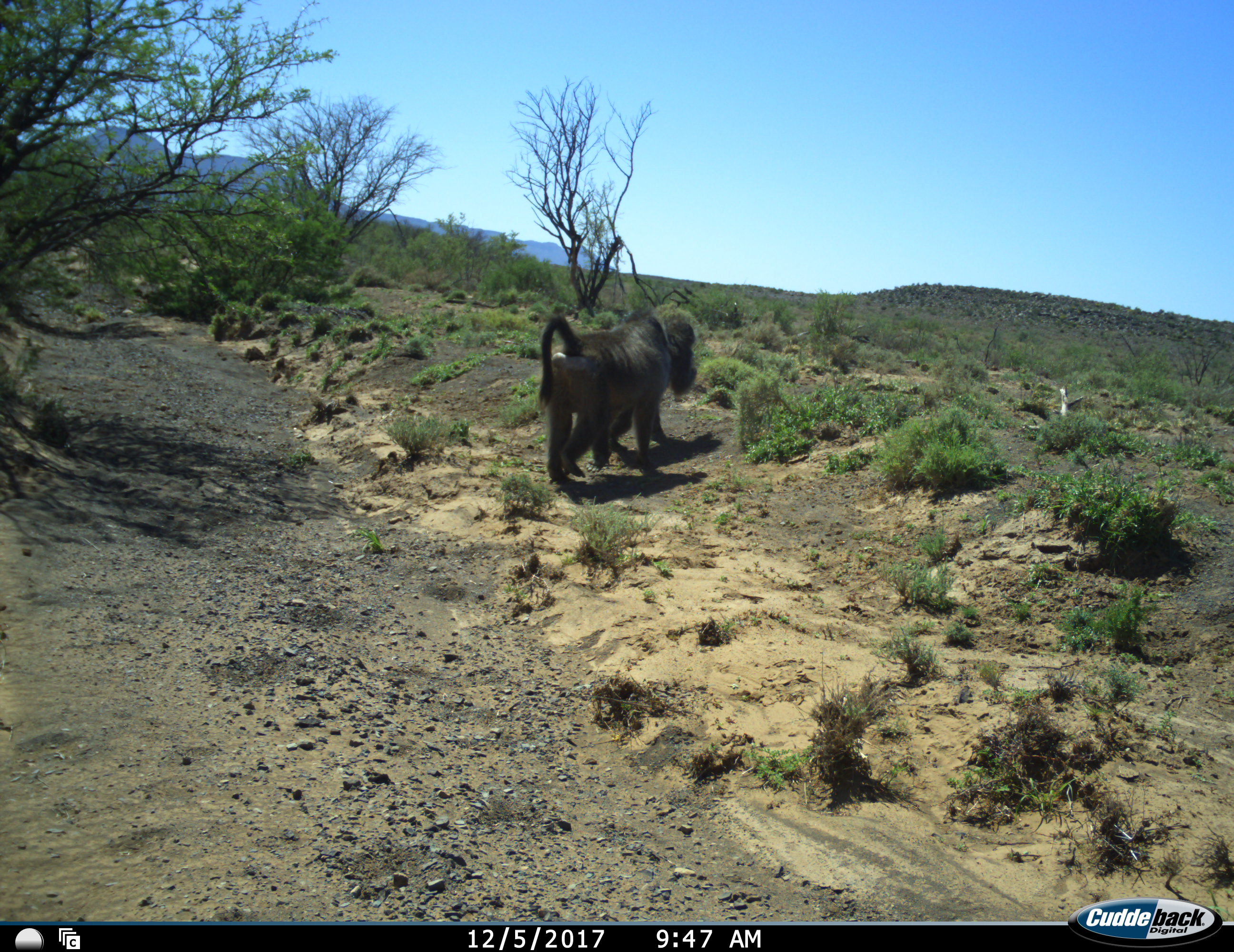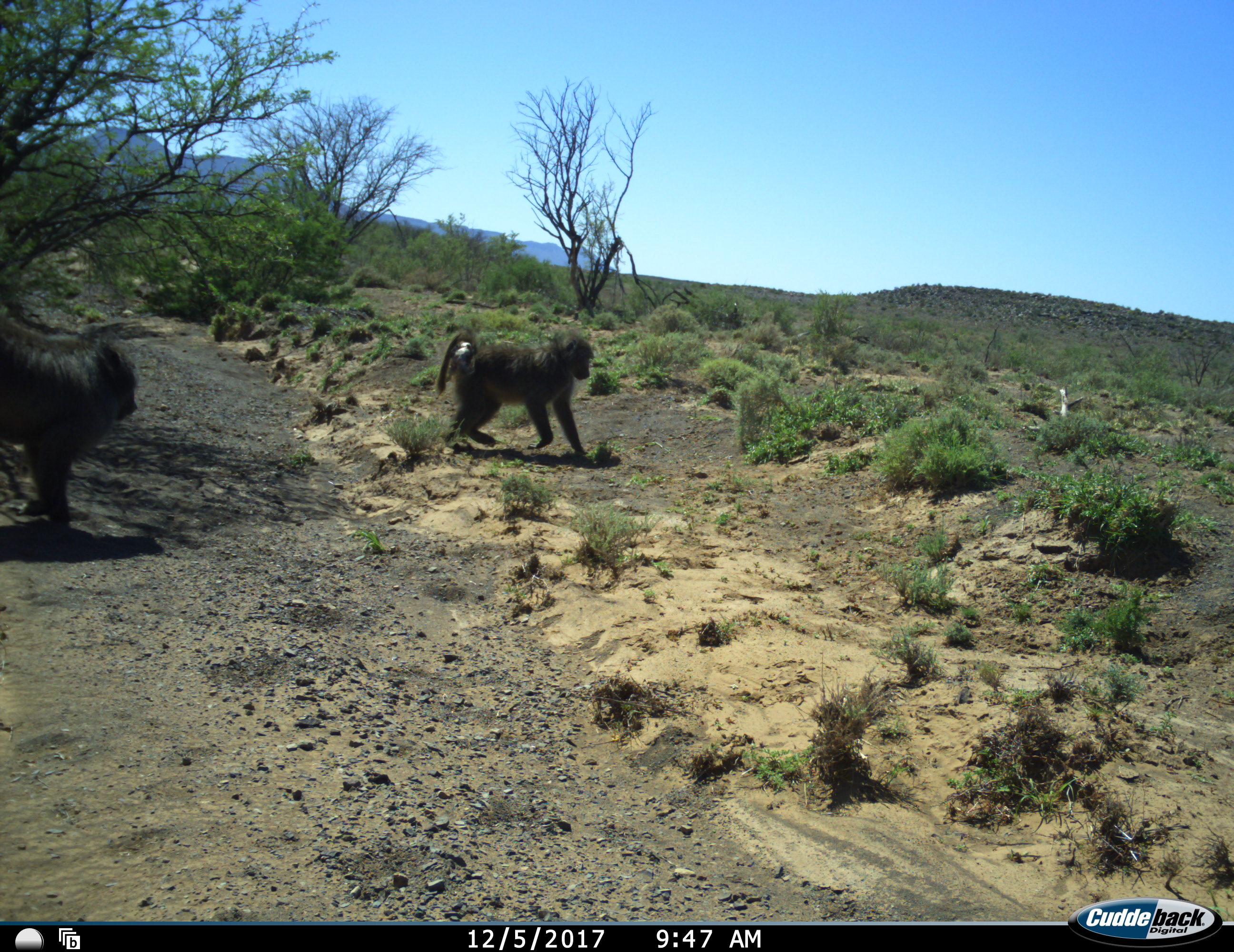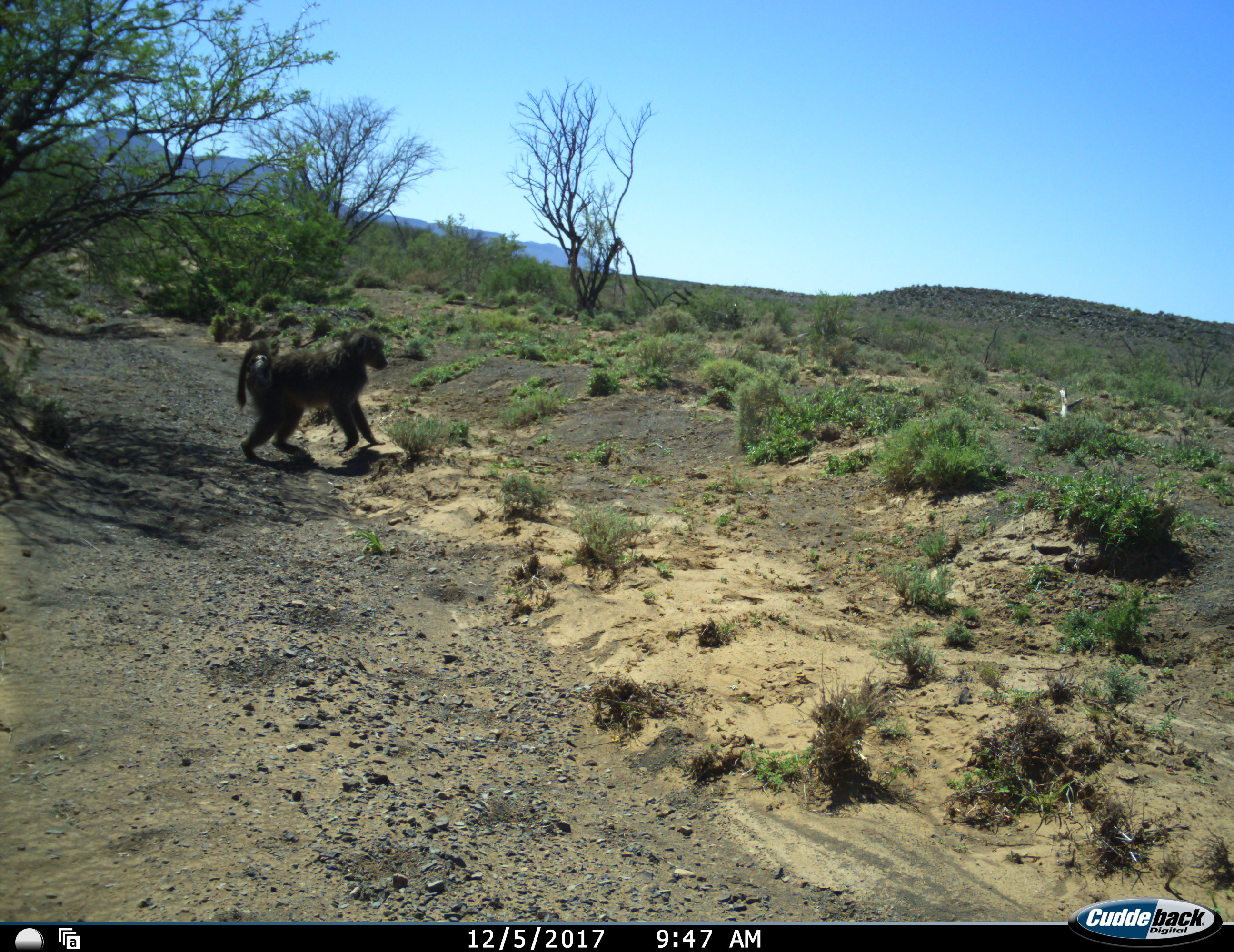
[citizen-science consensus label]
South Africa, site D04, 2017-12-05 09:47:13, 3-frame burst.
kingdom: Animalia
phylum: Chordata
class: Mammalia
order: Primates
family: Cercopithecidae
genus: Papio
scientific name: Papio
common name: baboon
Baboon (Papio), count 2. Behavior (volunteer vote fractions): standing 0%, resting 0%, moving 100%, interacting 10%. Young present (vote fraction): 20%. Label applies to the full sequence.